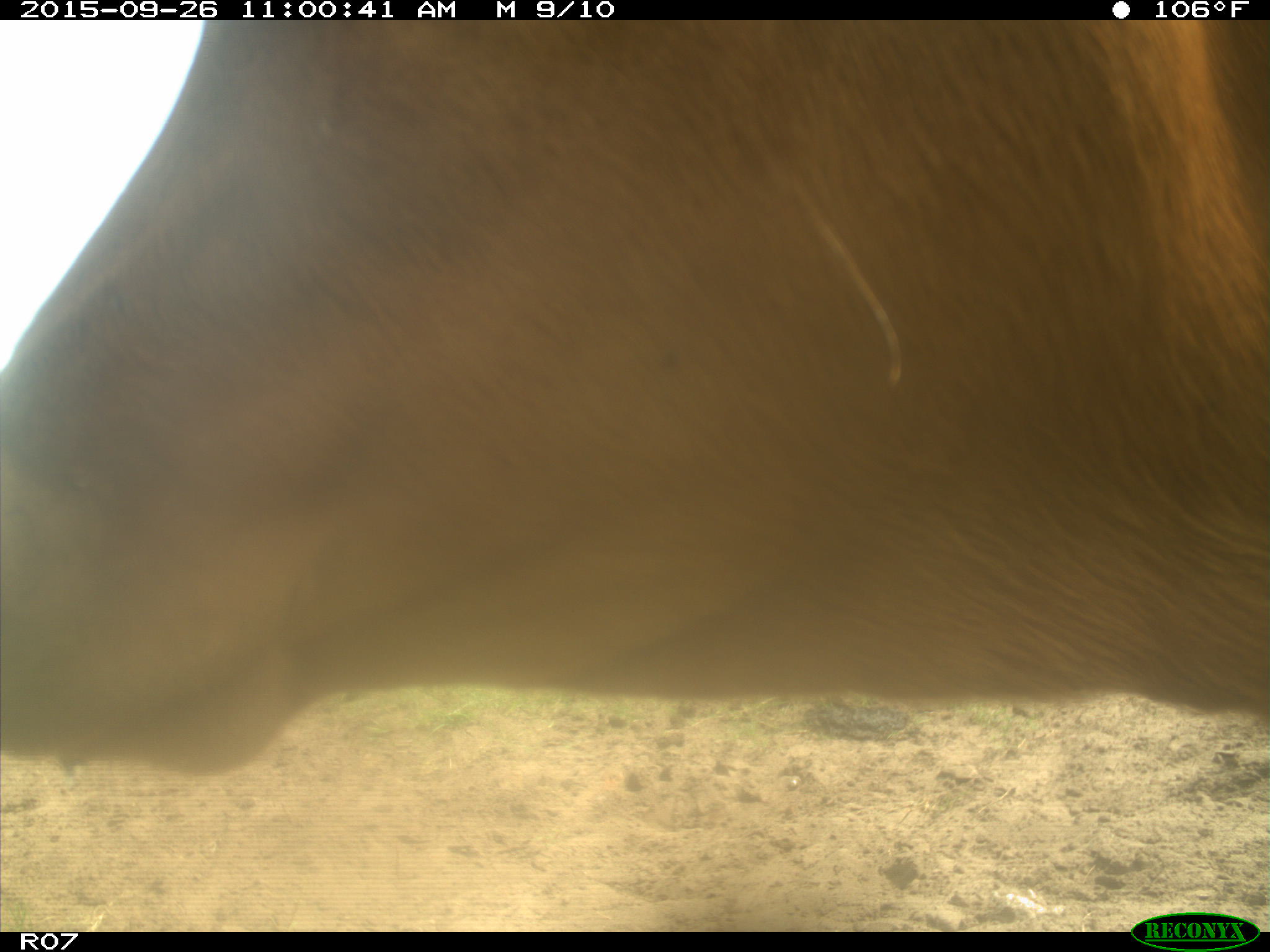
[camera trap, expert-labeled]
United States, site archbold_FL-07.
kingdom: Animalia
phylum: Chordata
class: Mammalia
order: Artiodactyla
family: Bovidae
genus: Bos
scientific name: Bos taurus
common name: domestic cow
Bos taurus (domestic cow).